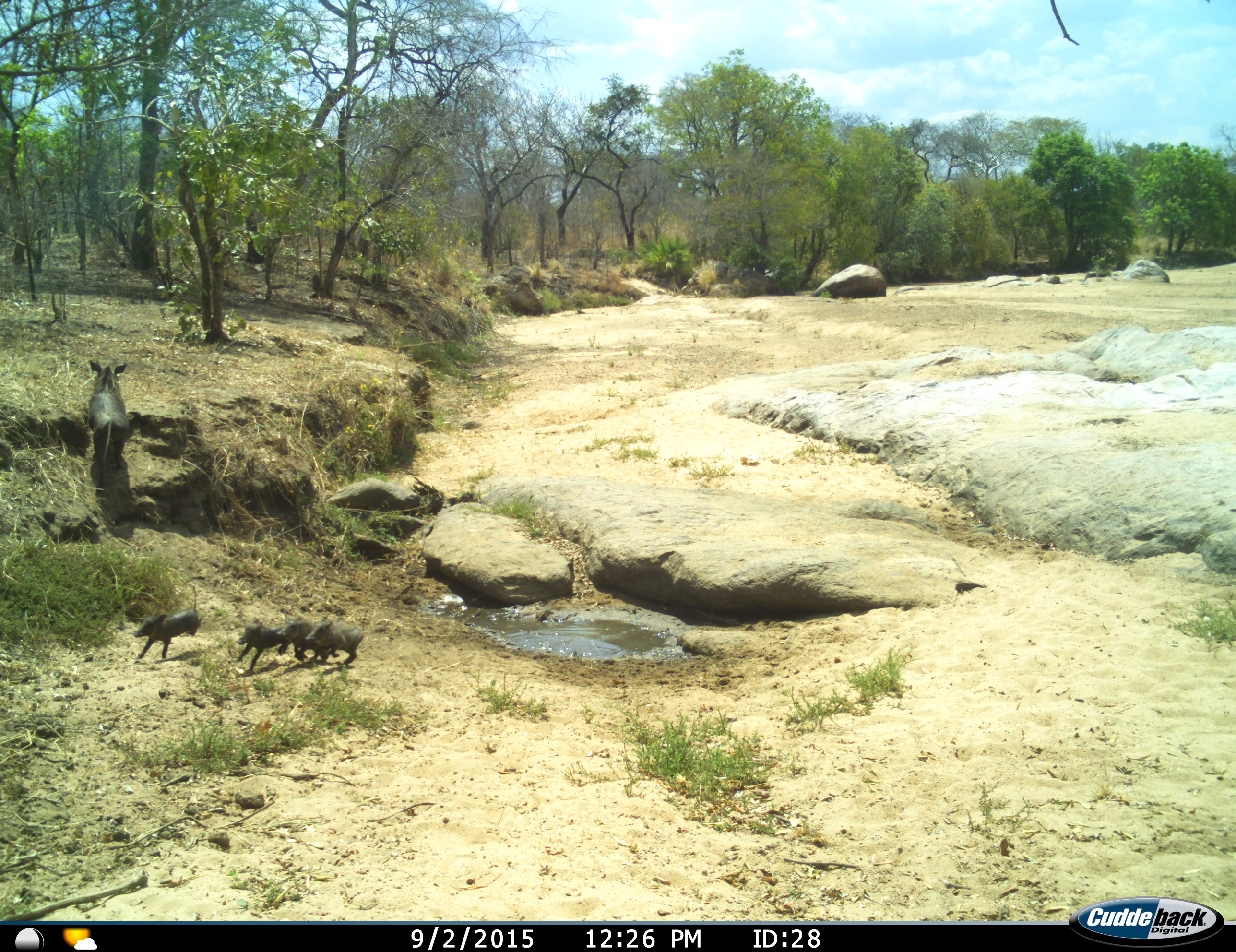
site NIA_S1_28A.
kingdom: Animalia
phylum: Chordata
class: Mammalia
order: Artiodactyla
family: Suidae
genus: Phacochoerus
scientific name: Phacochoerus africanus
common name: warthog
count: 5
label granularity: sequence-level